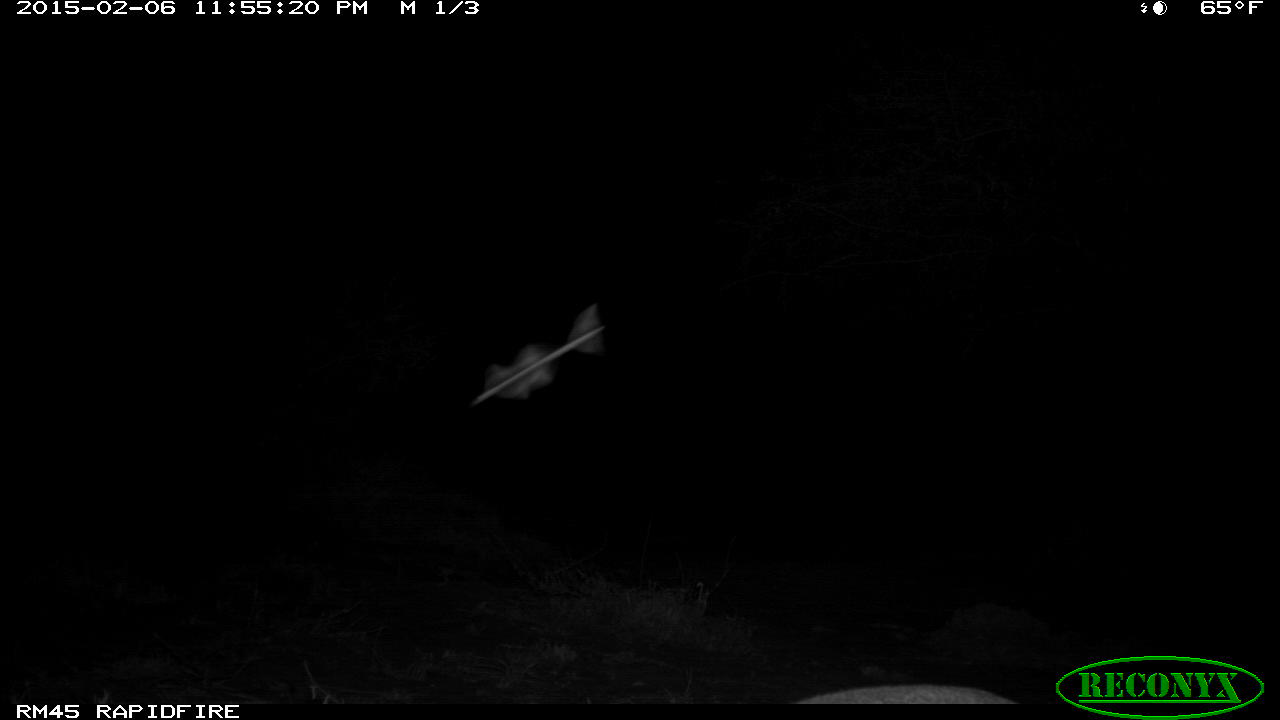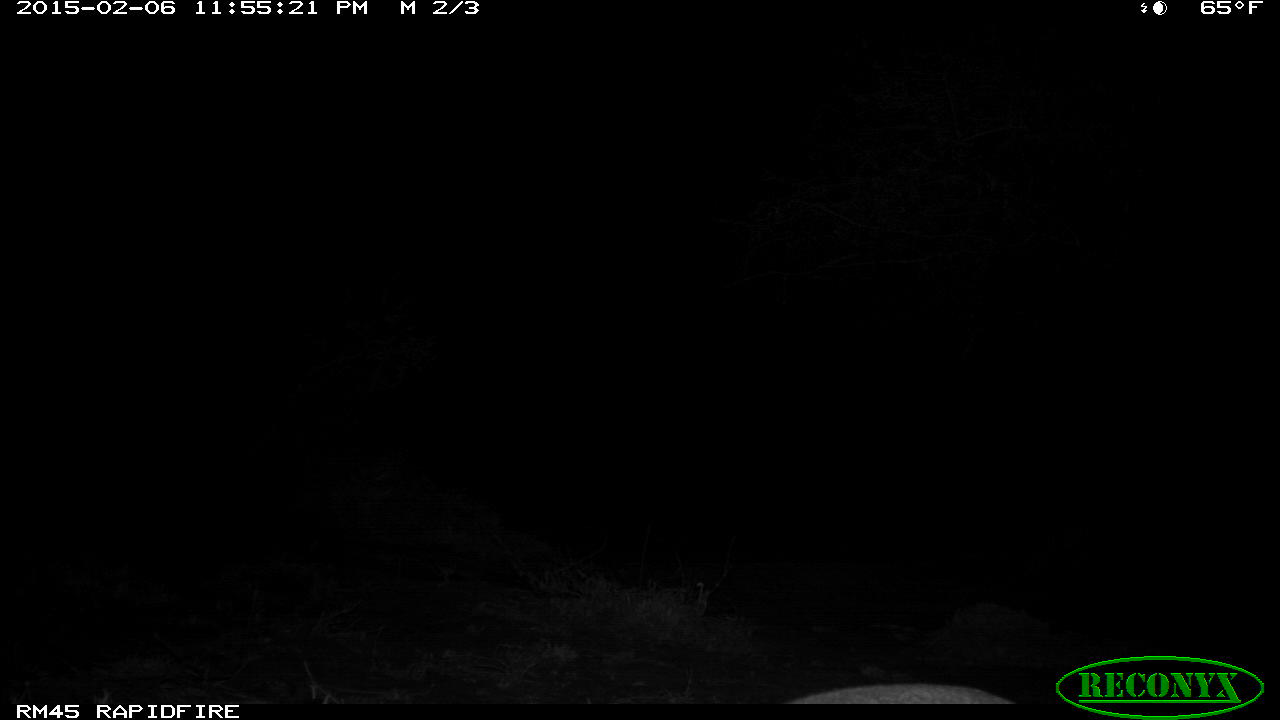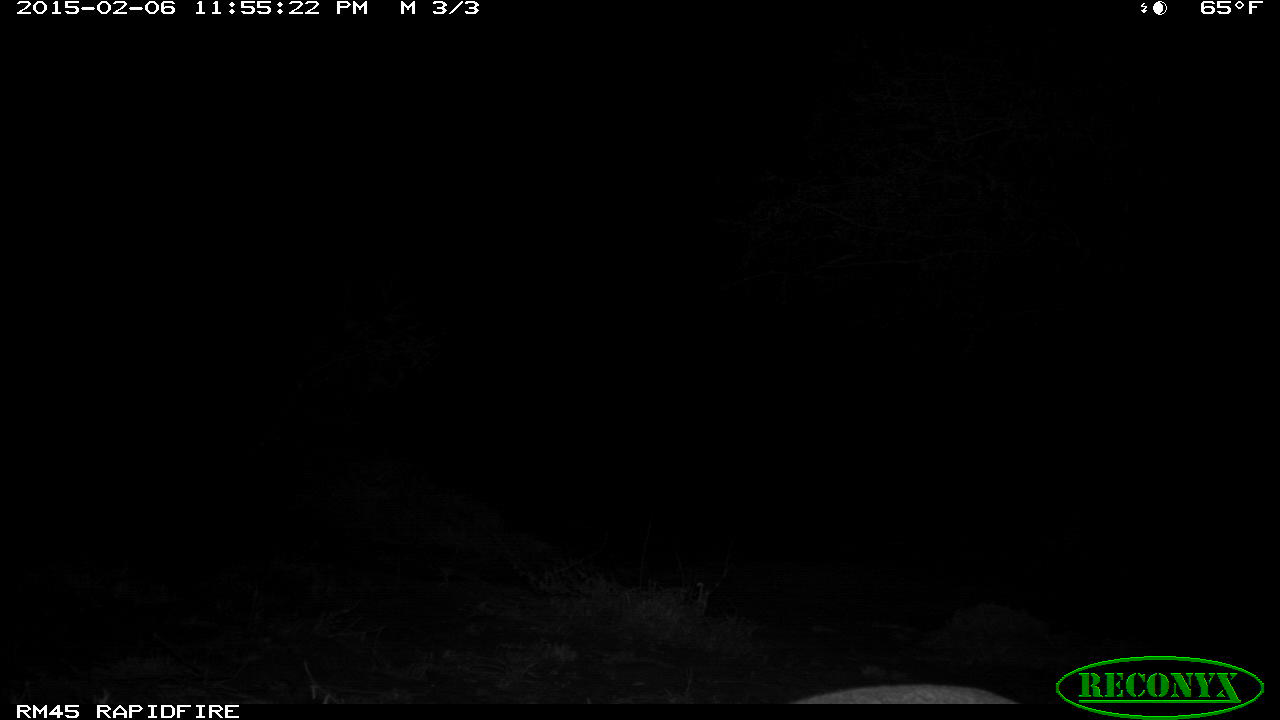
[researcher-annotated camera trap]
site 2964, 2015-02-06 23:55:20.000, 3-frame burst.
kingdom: Animalia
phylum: Chordata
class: Mammalia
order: Artiodactyla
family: Bovidae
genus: Madoqua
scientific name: Madoqua guentheri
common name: günther's dik-dik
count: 1